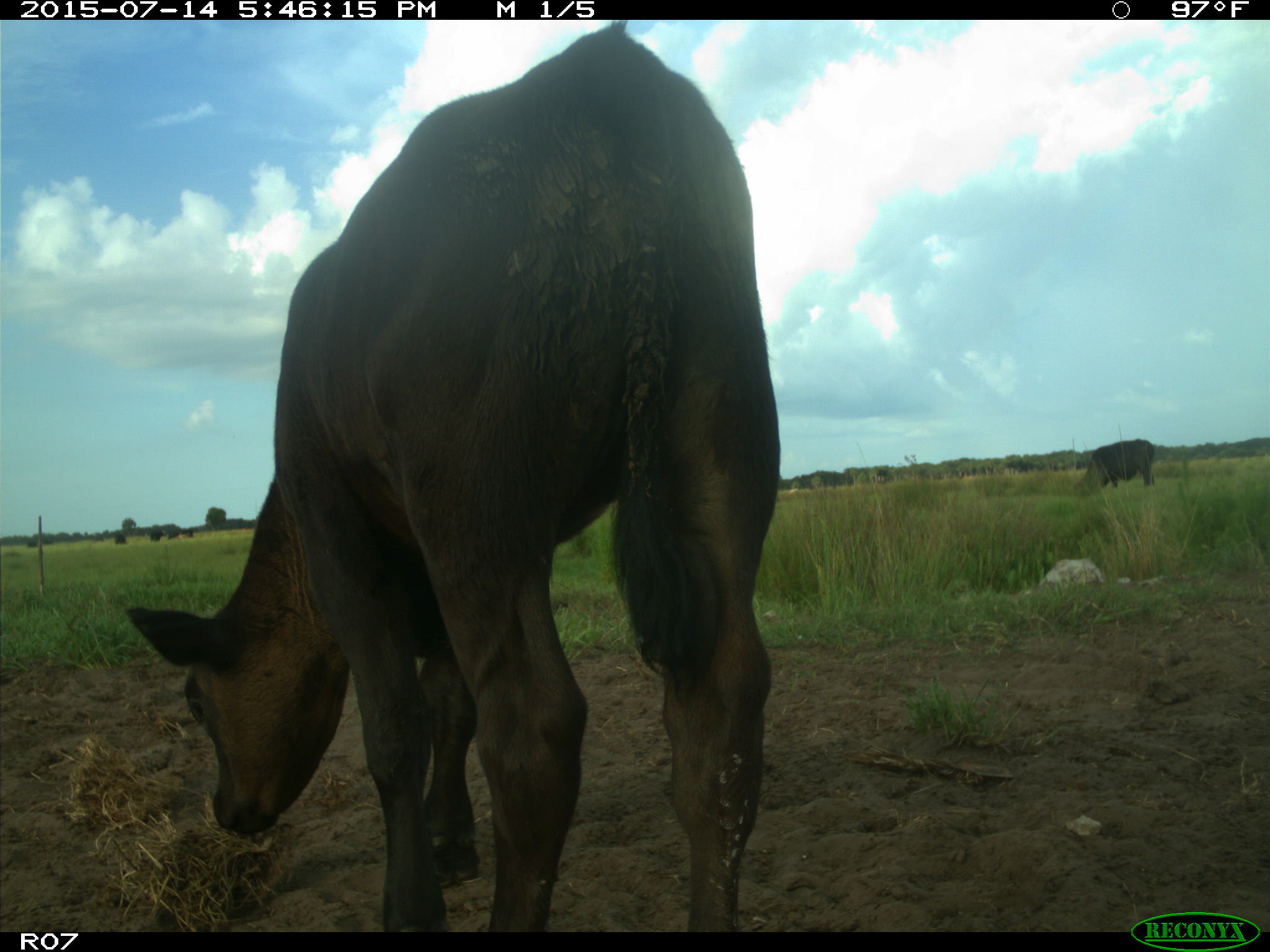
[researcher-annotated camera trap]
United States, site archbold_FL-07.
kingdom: Animalia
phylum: Chordata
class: Mammalia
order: Artiodactyla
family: Bovidae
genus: Bos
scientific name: Bos taurus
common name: domestic cow